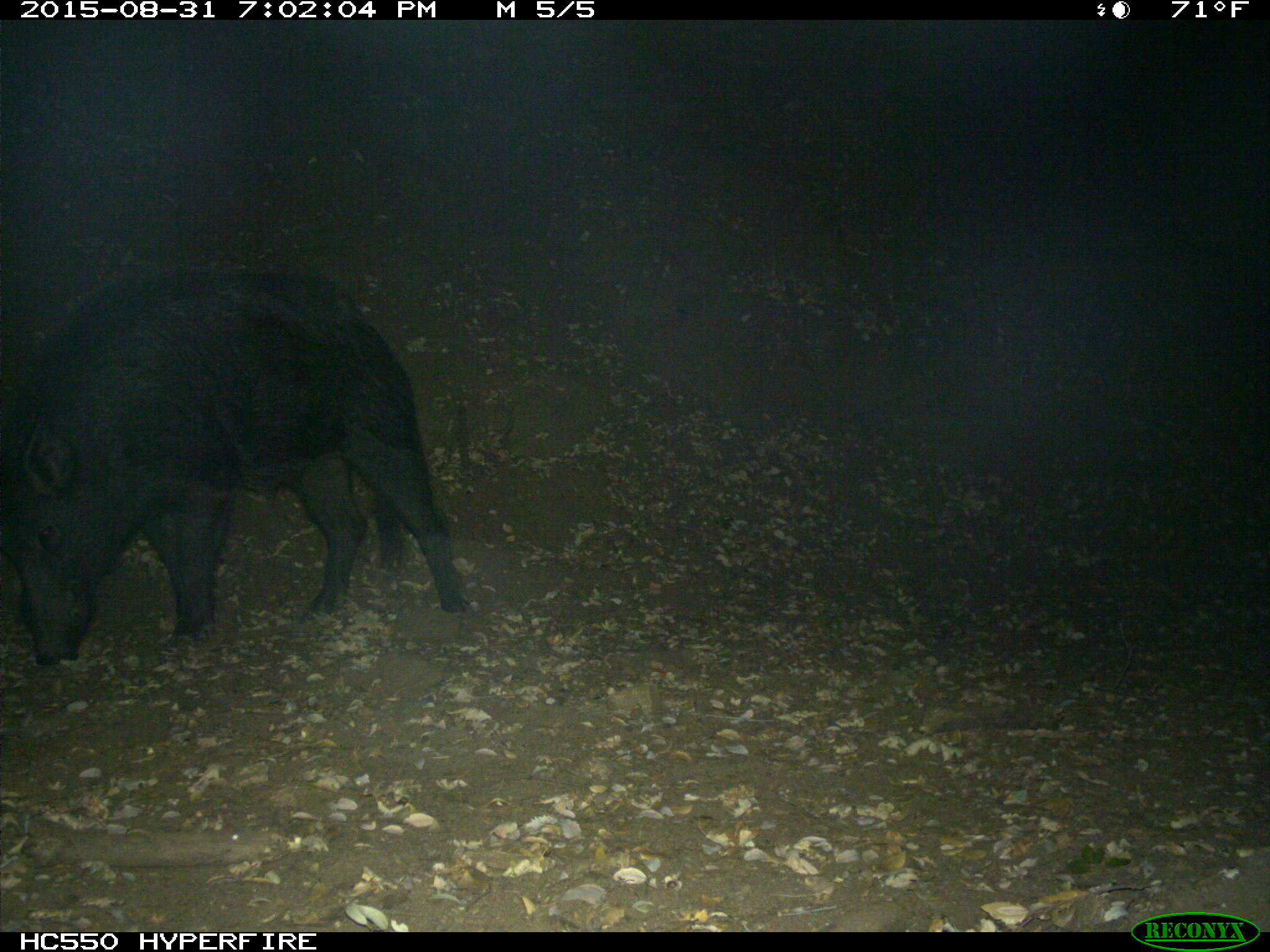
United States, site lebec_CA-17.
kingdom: Animalia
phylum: Chordata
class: Mammalia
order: Artiodactyla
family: Suidae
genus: Sus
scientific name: Sus scrofa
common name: wild boar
Sus scrofa (wild boar).